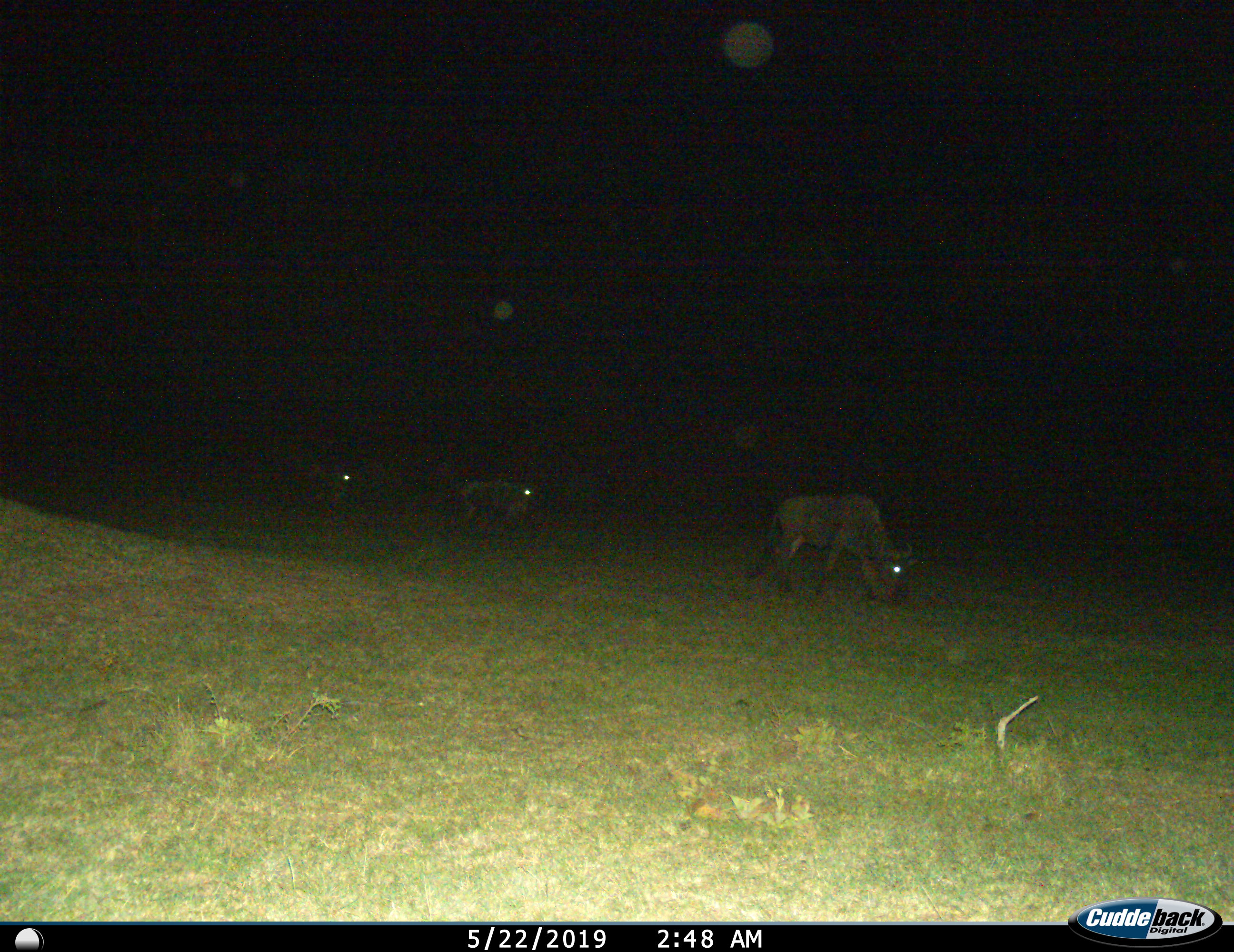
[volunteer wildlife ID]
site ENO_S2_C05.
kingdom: Animalia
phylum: Chordata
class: Mammalia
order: Artiodactyla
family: Bovidae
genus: Connochaetes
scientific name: Connochaetes taurinus taurinus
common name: blue wildebeest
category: wildebeestblue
Wildebeestblue (blue wildebeest) (Connochaetes taurinus taurinus), count 3. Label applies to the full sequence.